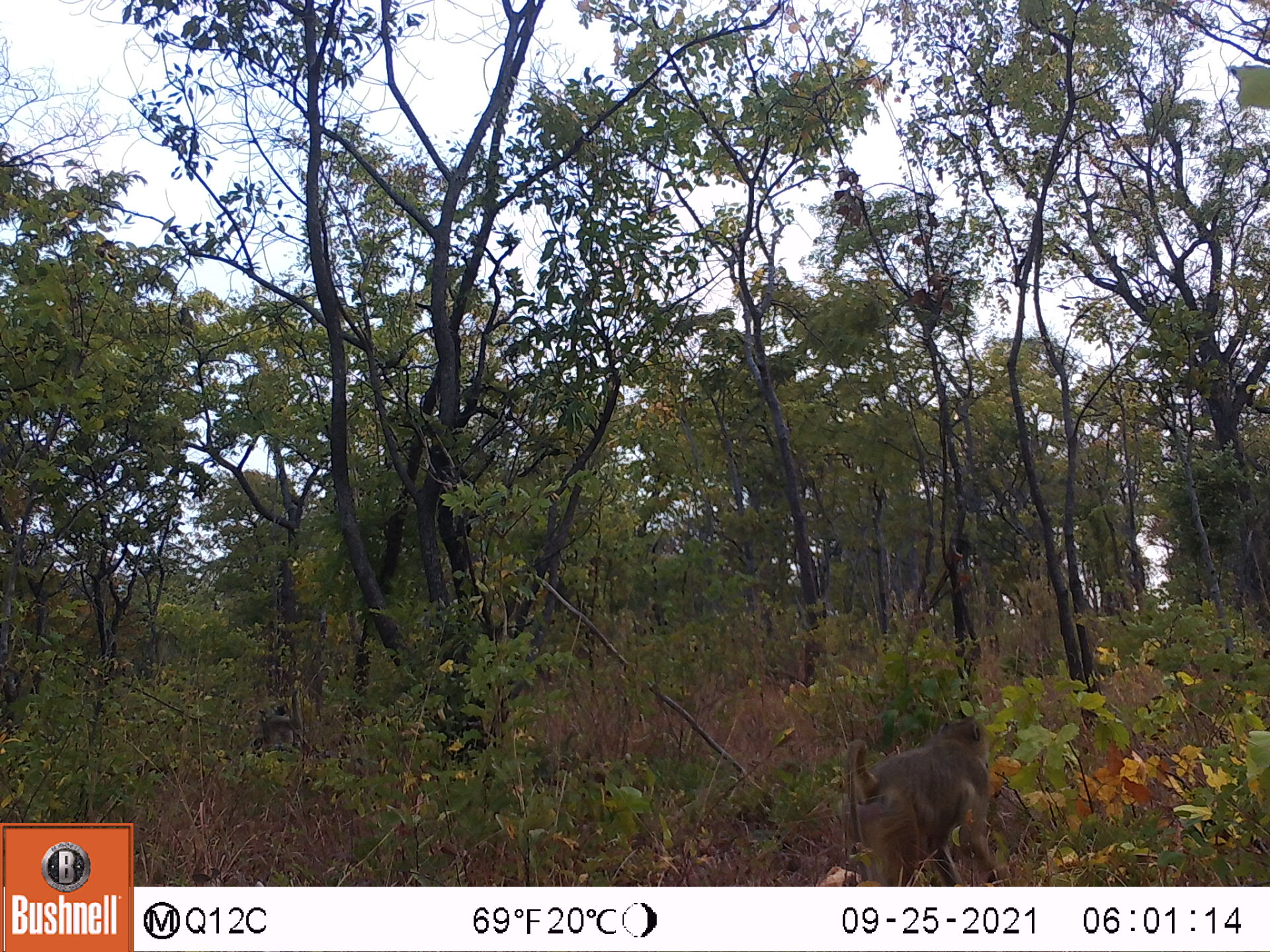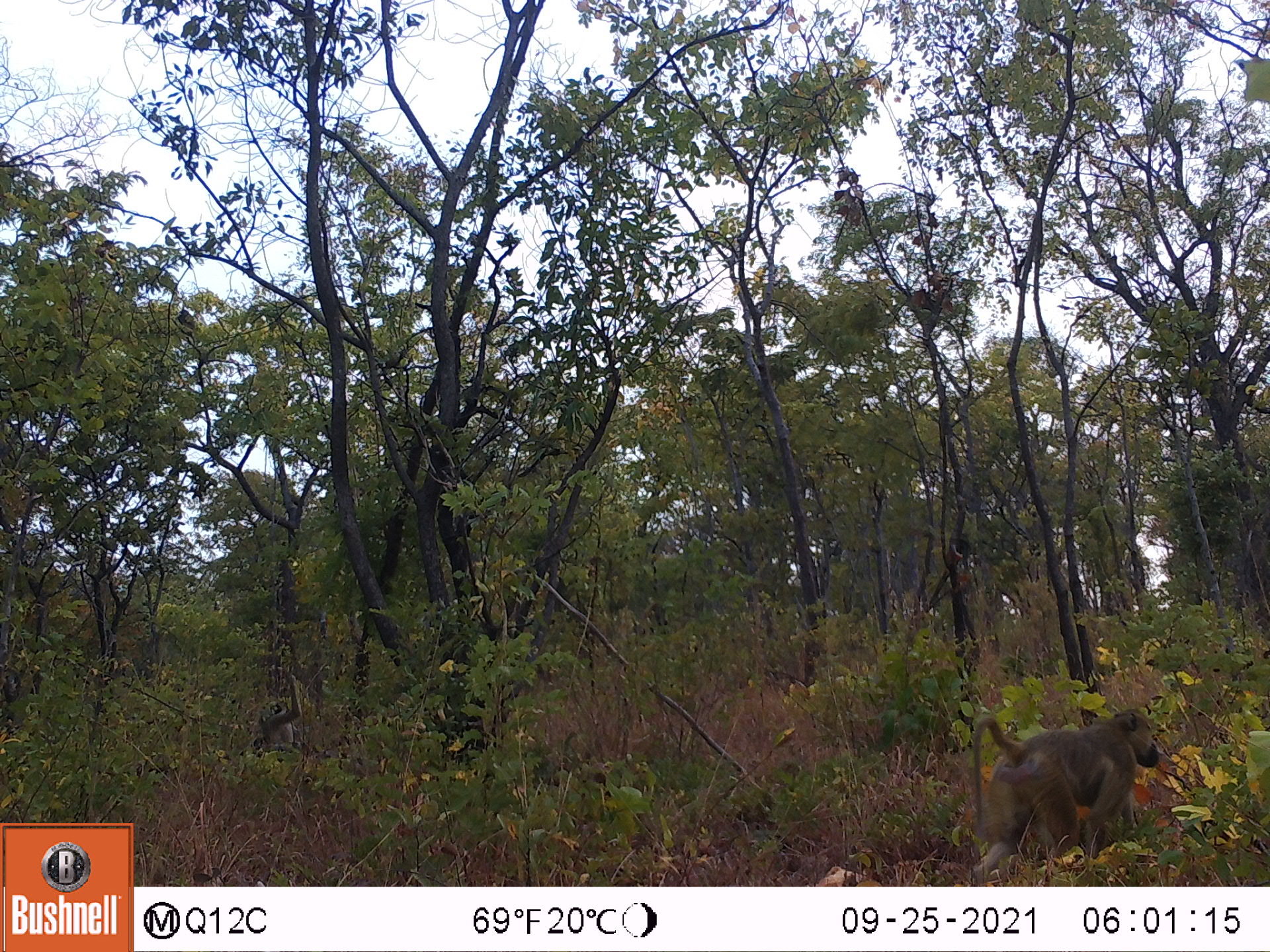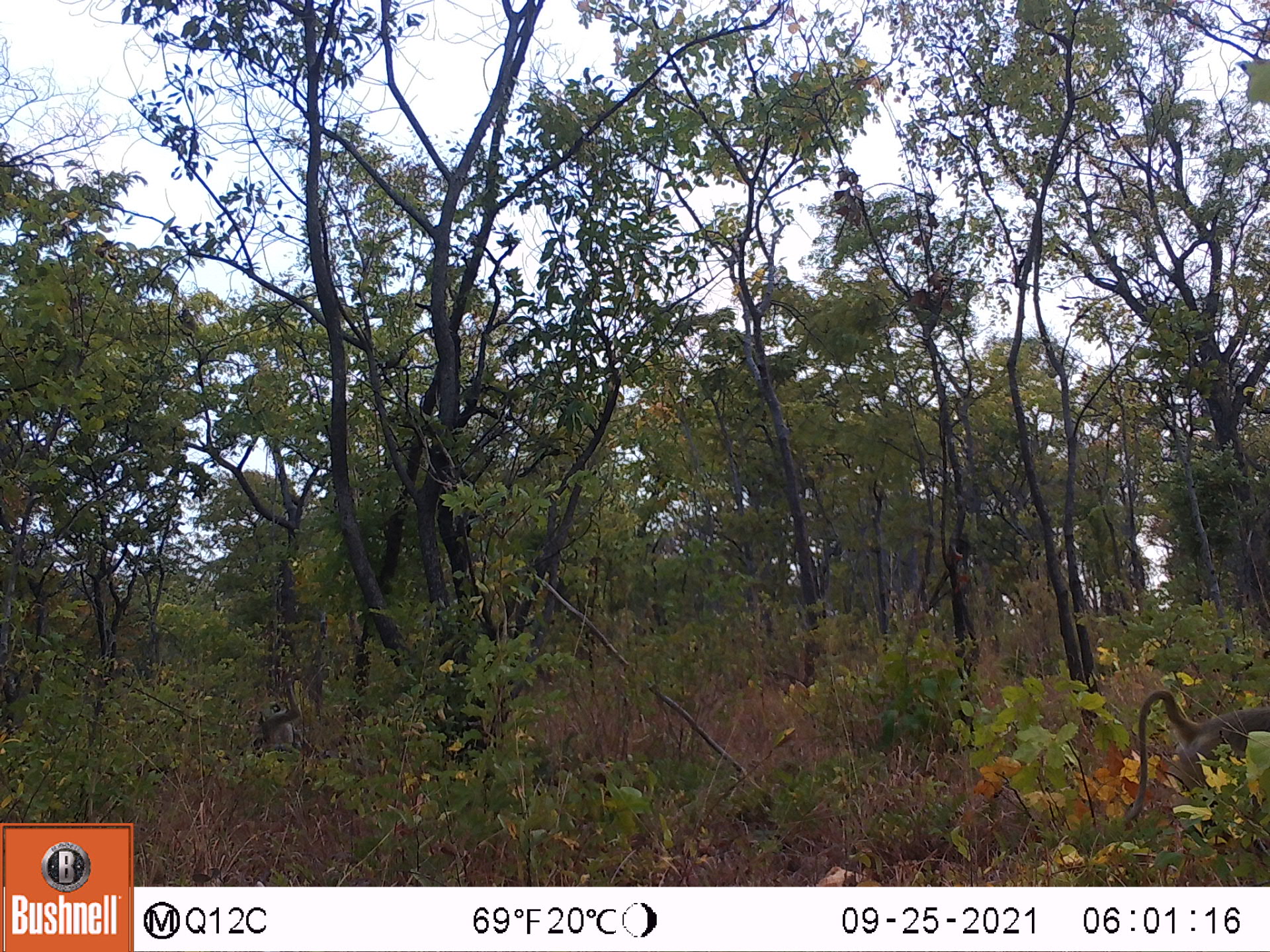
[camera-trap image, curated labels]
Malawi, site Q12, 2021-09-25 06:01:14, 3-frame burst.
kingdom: Animalia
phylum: Chordata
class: Mammalia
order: Primates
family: Cercopithecidae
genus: Papio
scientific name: Papio cynocephalus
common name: yellow baboon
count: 2